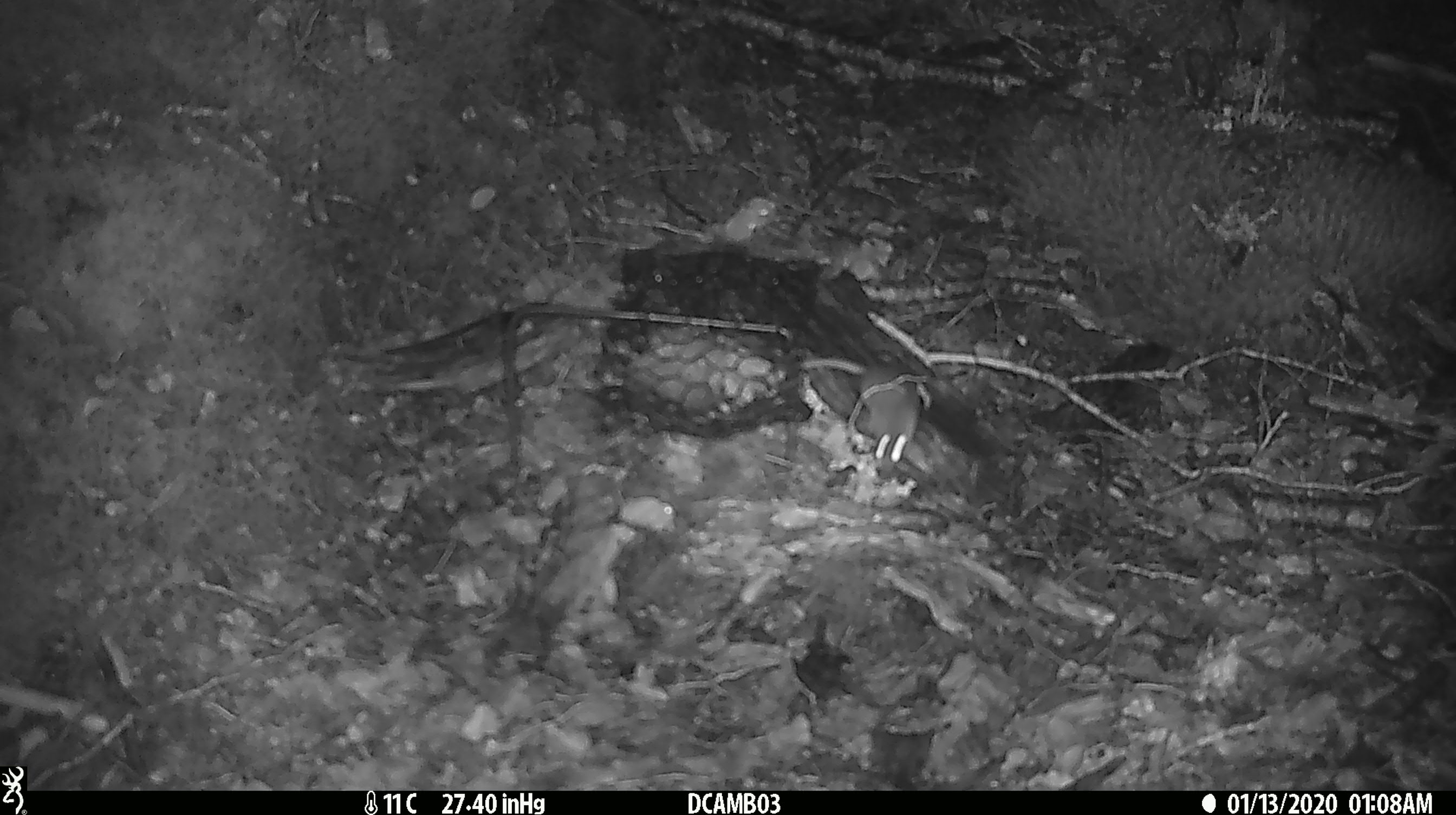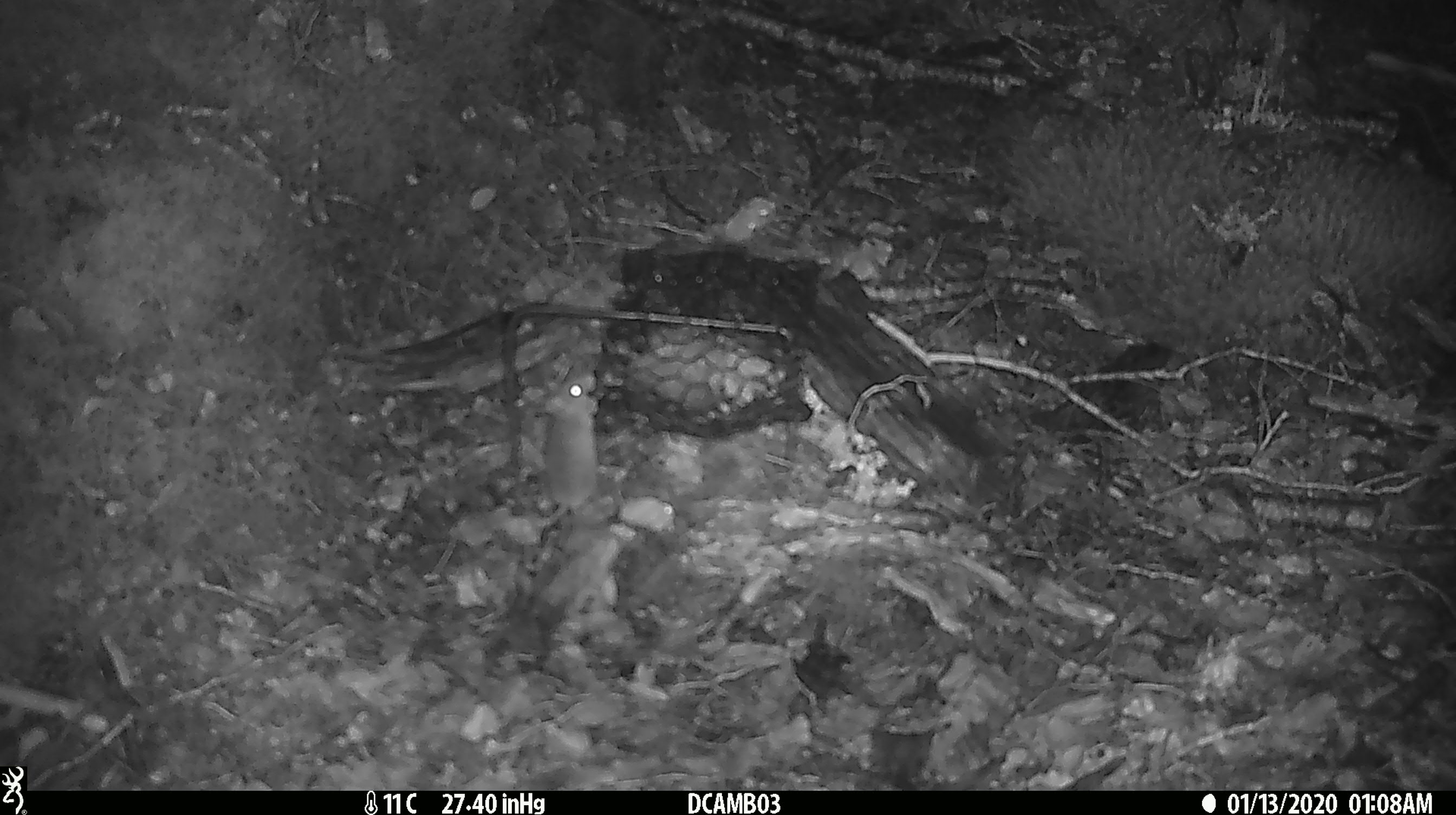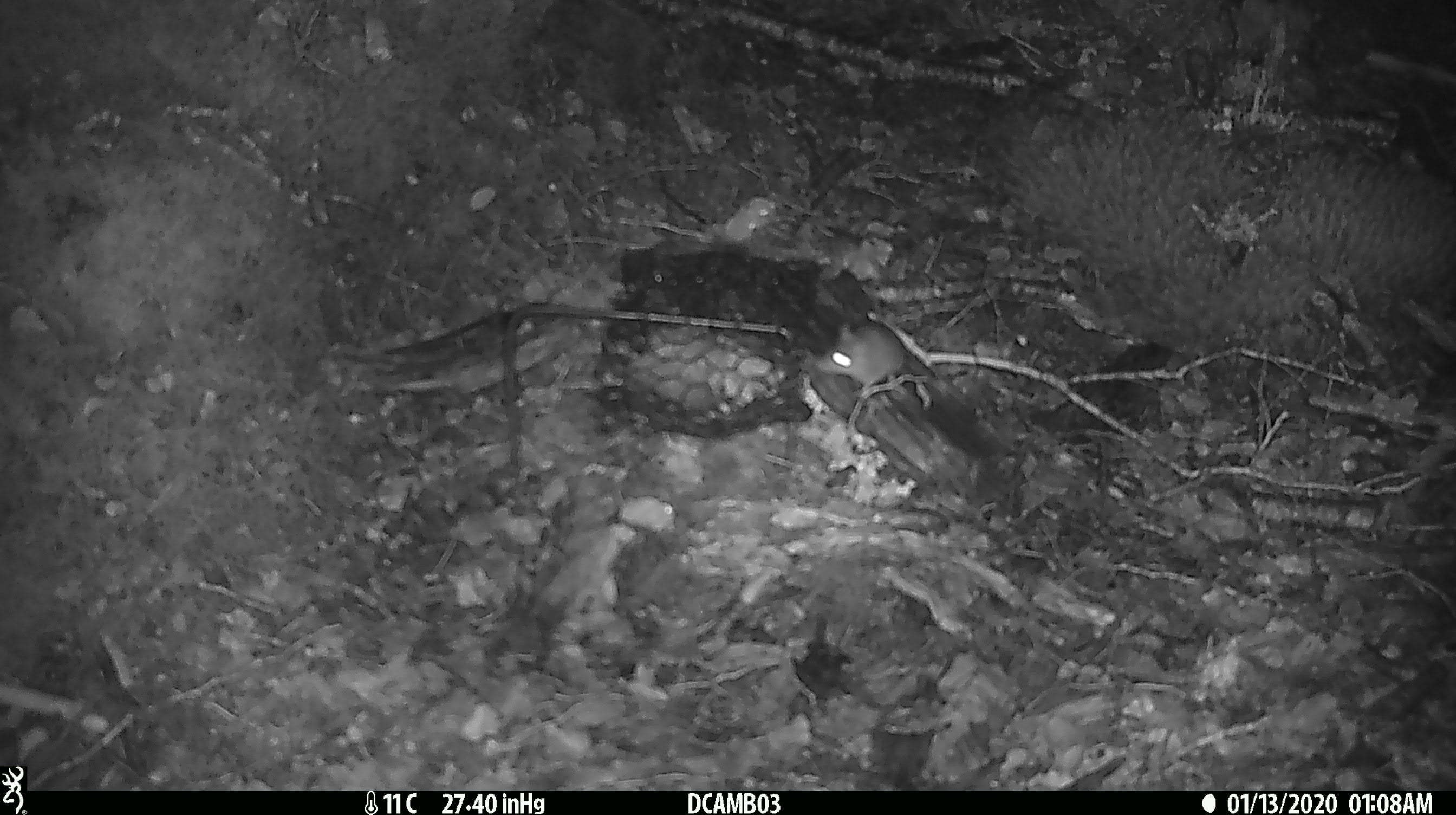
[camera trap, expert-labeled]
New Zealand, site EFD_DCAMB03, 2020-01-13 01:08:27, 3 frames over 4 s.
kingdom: Animalia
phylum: Chordata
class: Mammalia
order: Rodentia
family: Muridae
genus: Mus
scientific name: Mus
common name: mouse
Mouse (Mus).